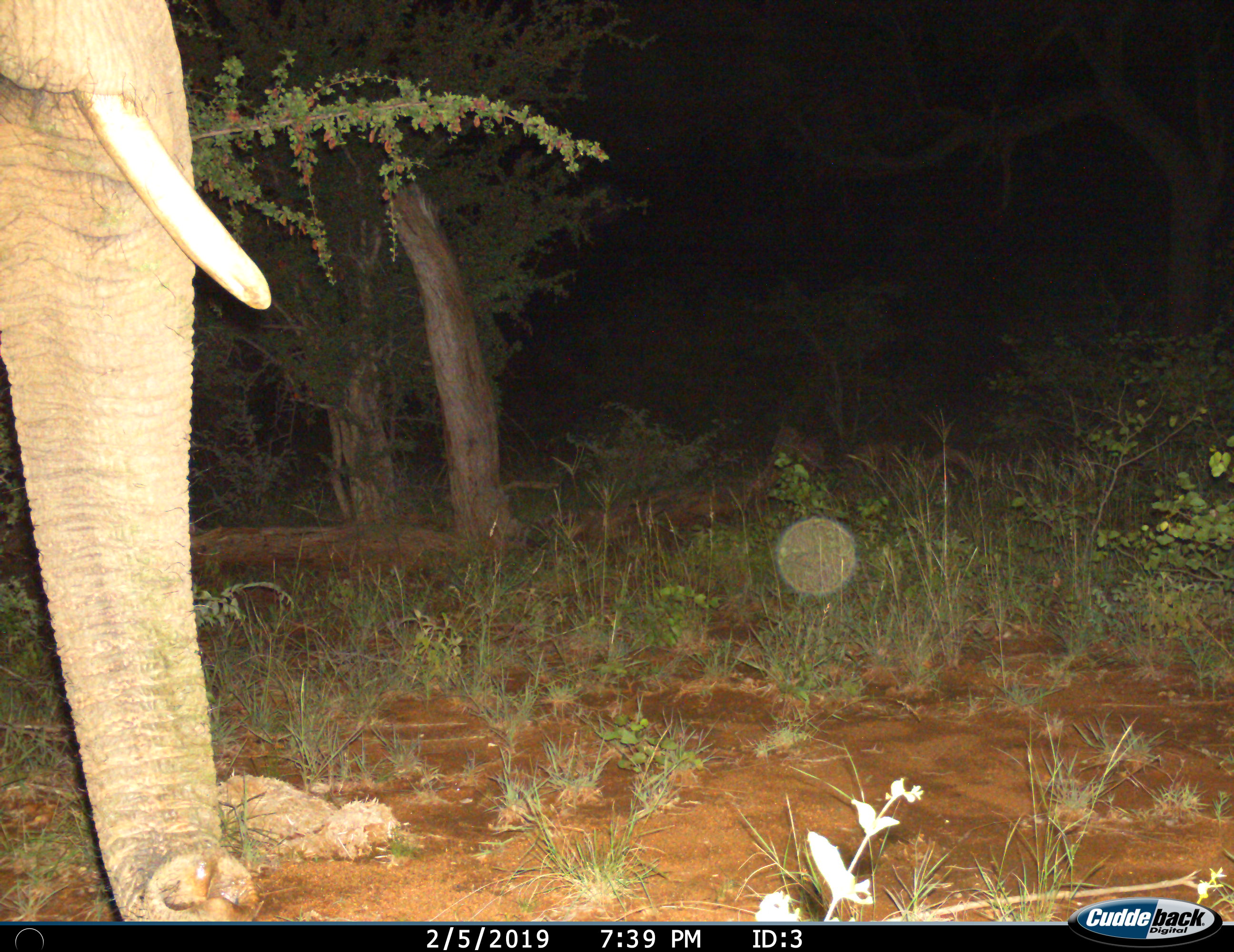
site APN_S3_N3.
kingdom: Animalia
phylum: Chordata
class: Mammalia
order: Proboscidea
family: Elephantidae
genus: Loxodonta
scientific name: Loxodonta africana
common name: african bush elephant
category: elephant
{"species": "elephant (african bush elephant) (Loxodonta africana)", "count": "1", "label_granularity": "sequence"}